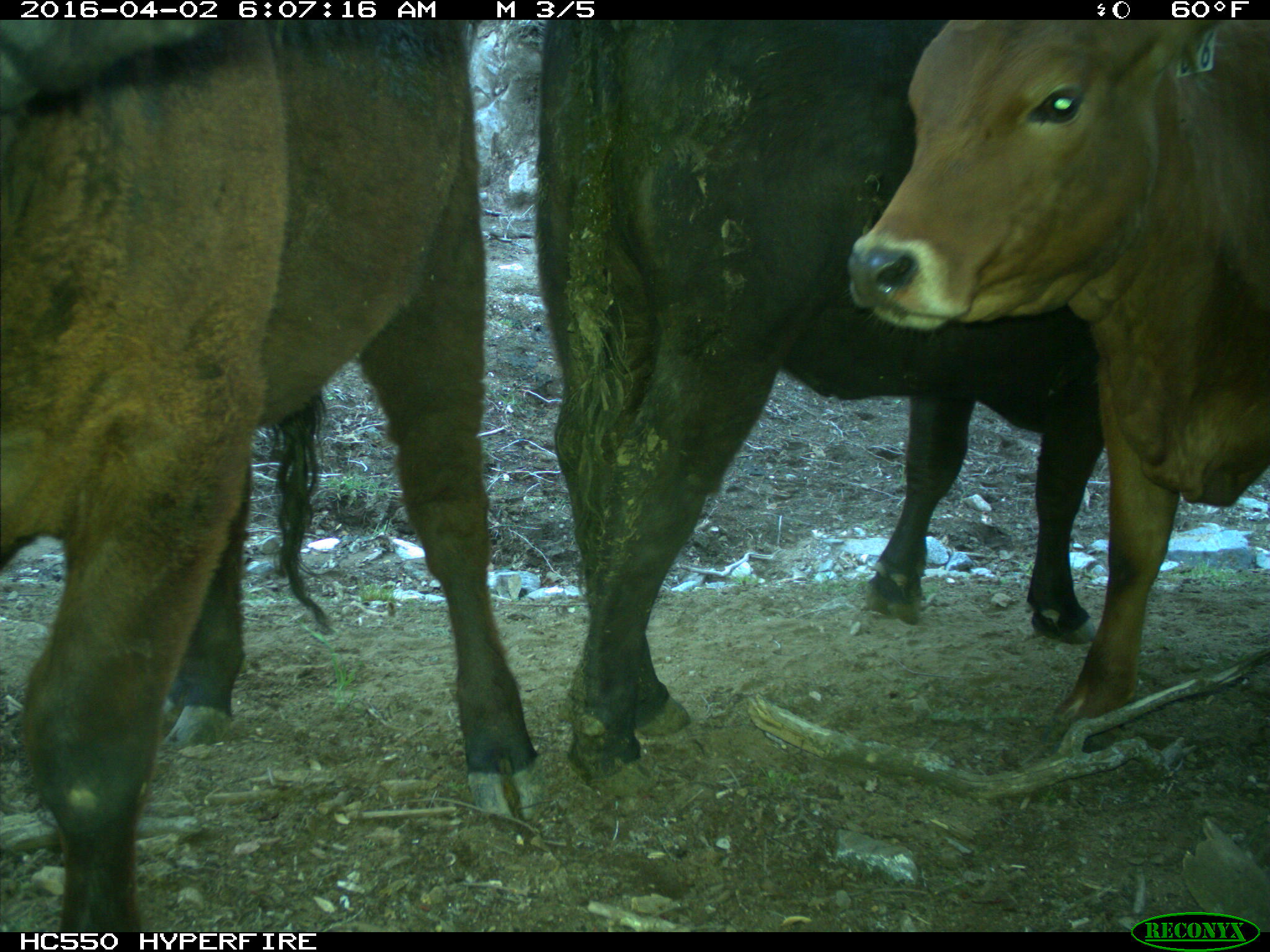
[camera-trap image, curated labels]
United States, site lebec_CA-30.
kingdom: Animalia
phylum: Chordata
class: Mammalia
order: Artiodactyla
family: Bovidae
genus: Bos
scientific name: Bos taurus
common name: domestic cow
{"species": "Bos taurus (domestic cow)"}